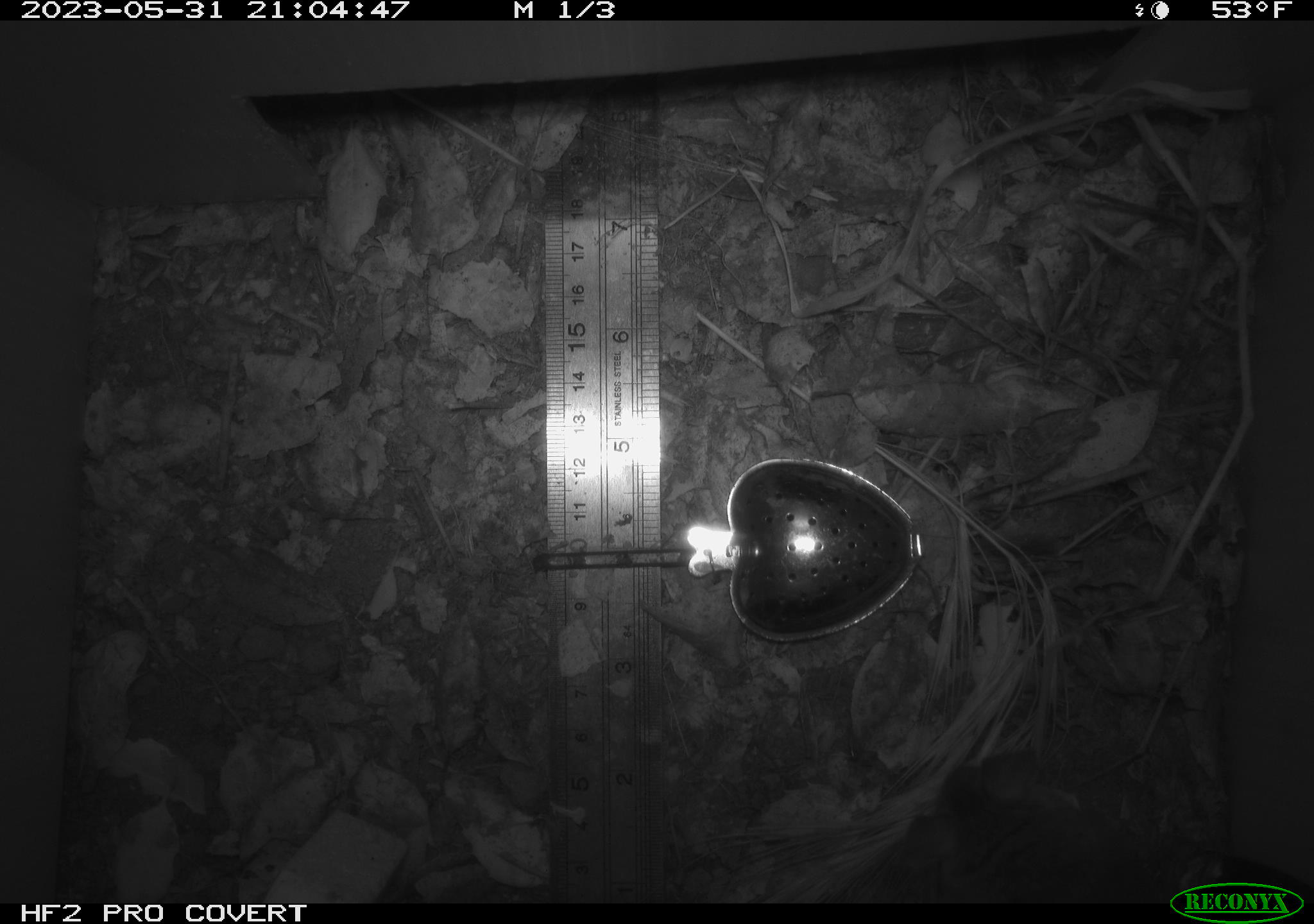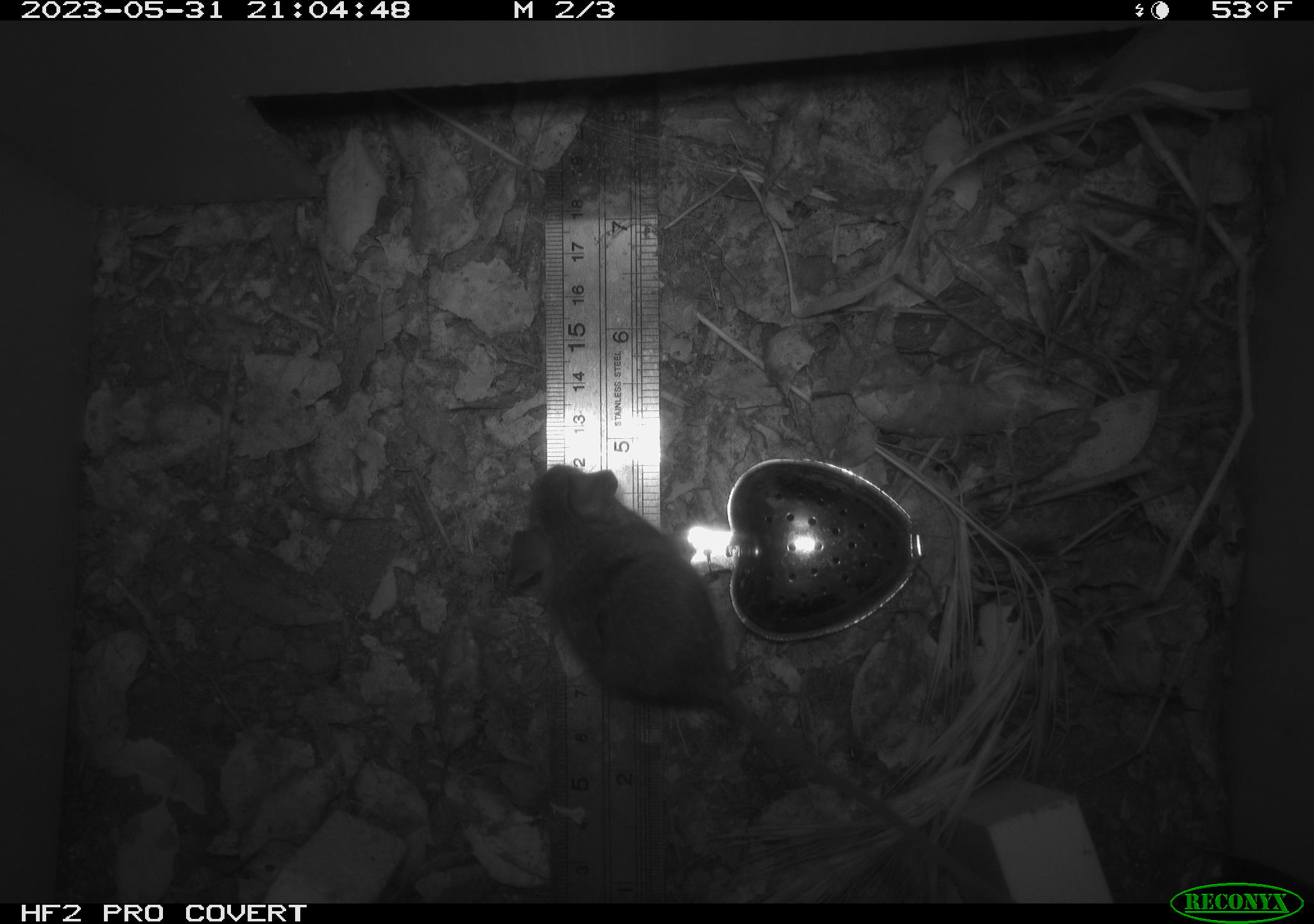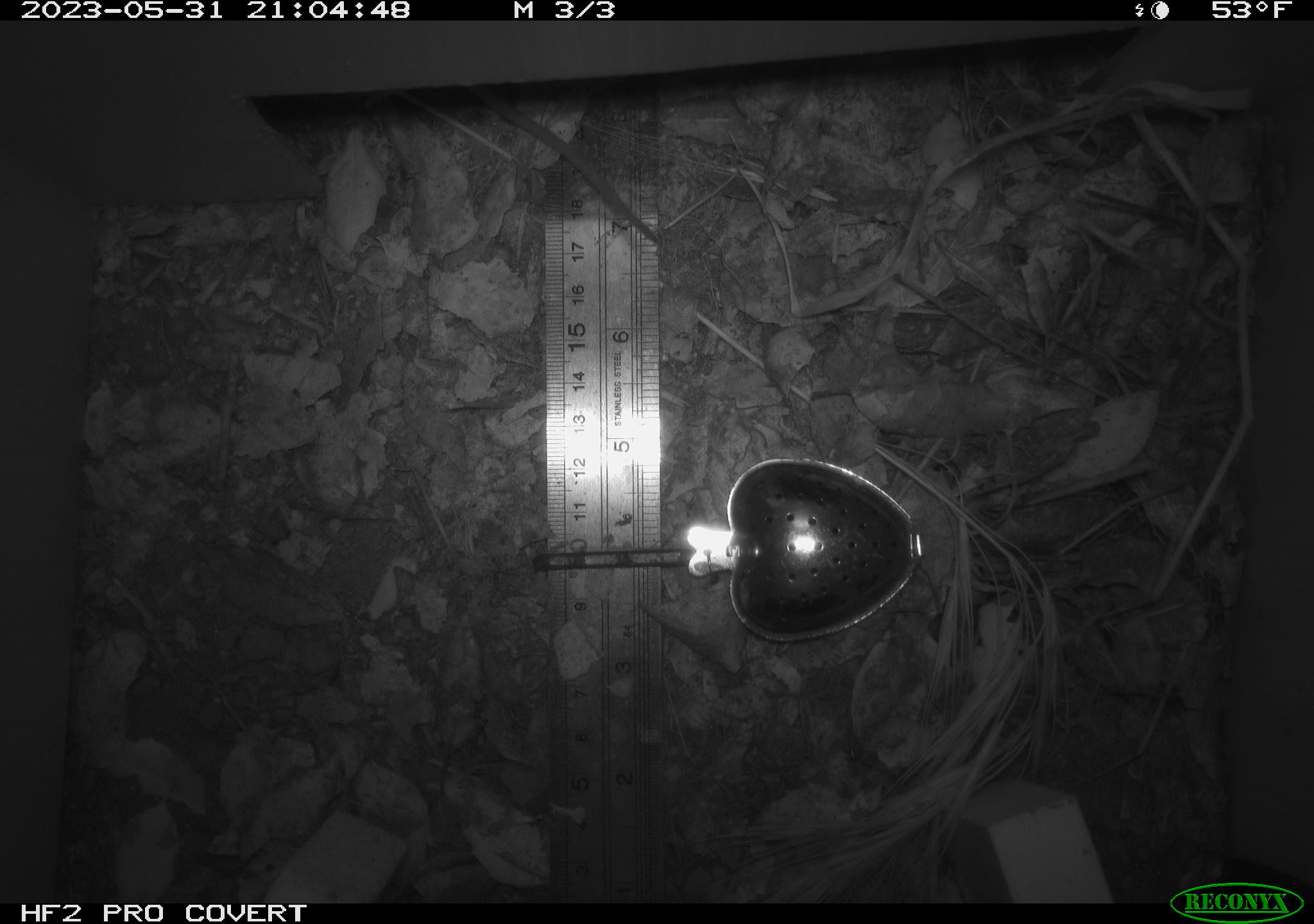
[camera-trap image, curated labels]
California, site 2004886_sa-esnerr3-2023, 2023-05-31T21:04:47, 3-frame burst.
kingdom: Animalia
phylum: Chordata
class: Mammalia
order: Rodentia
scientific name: Rodentia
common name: mouse species